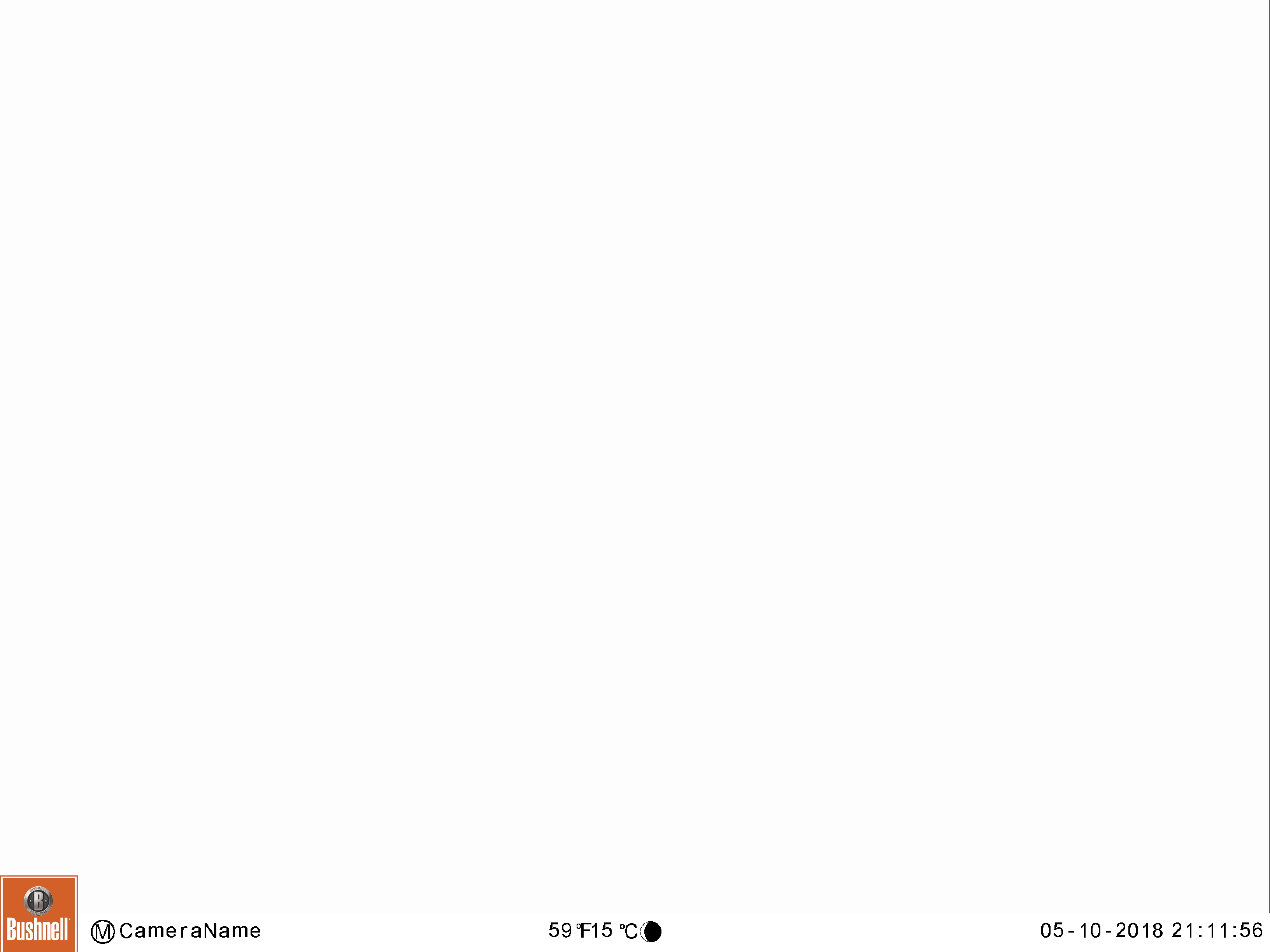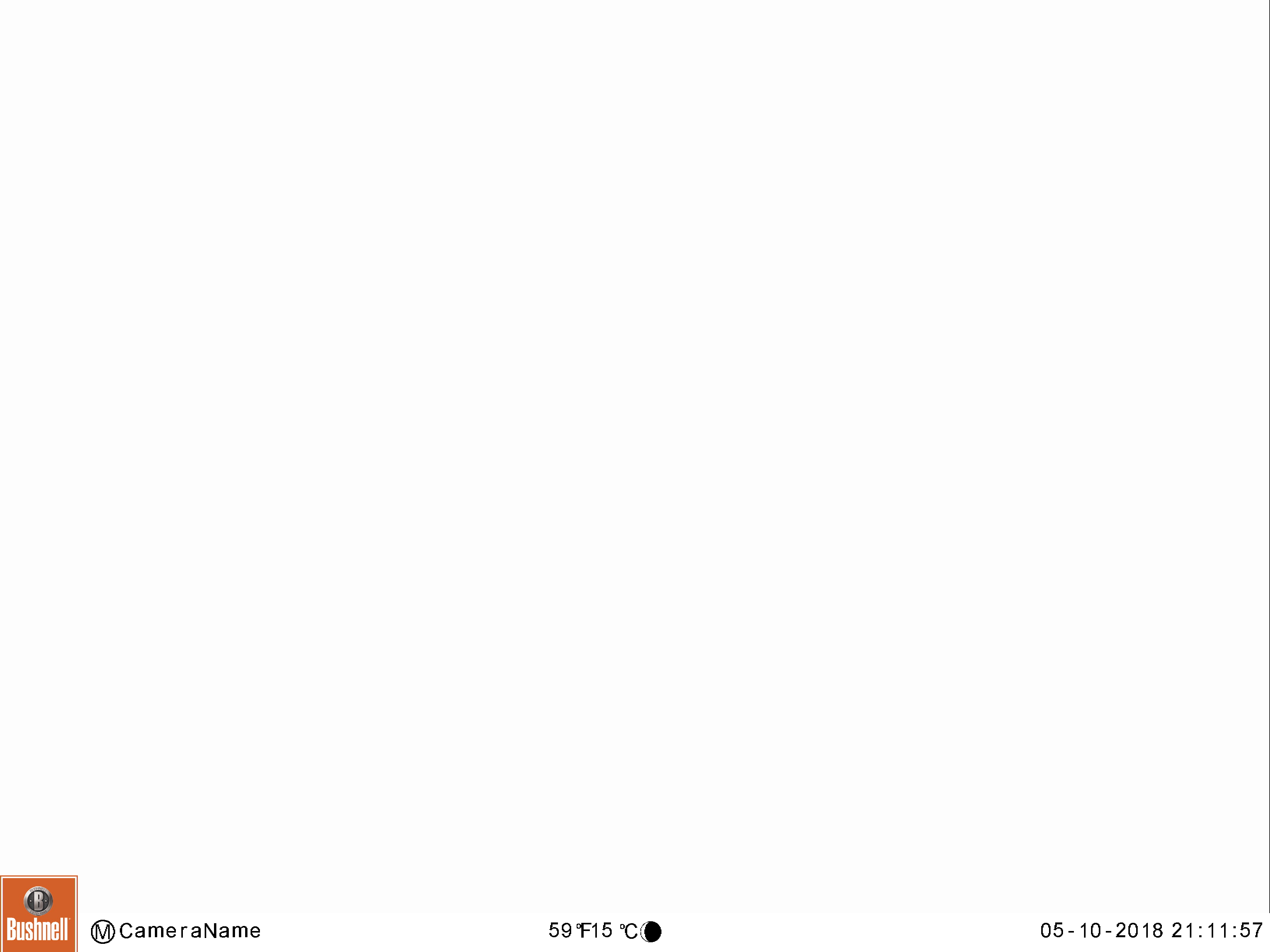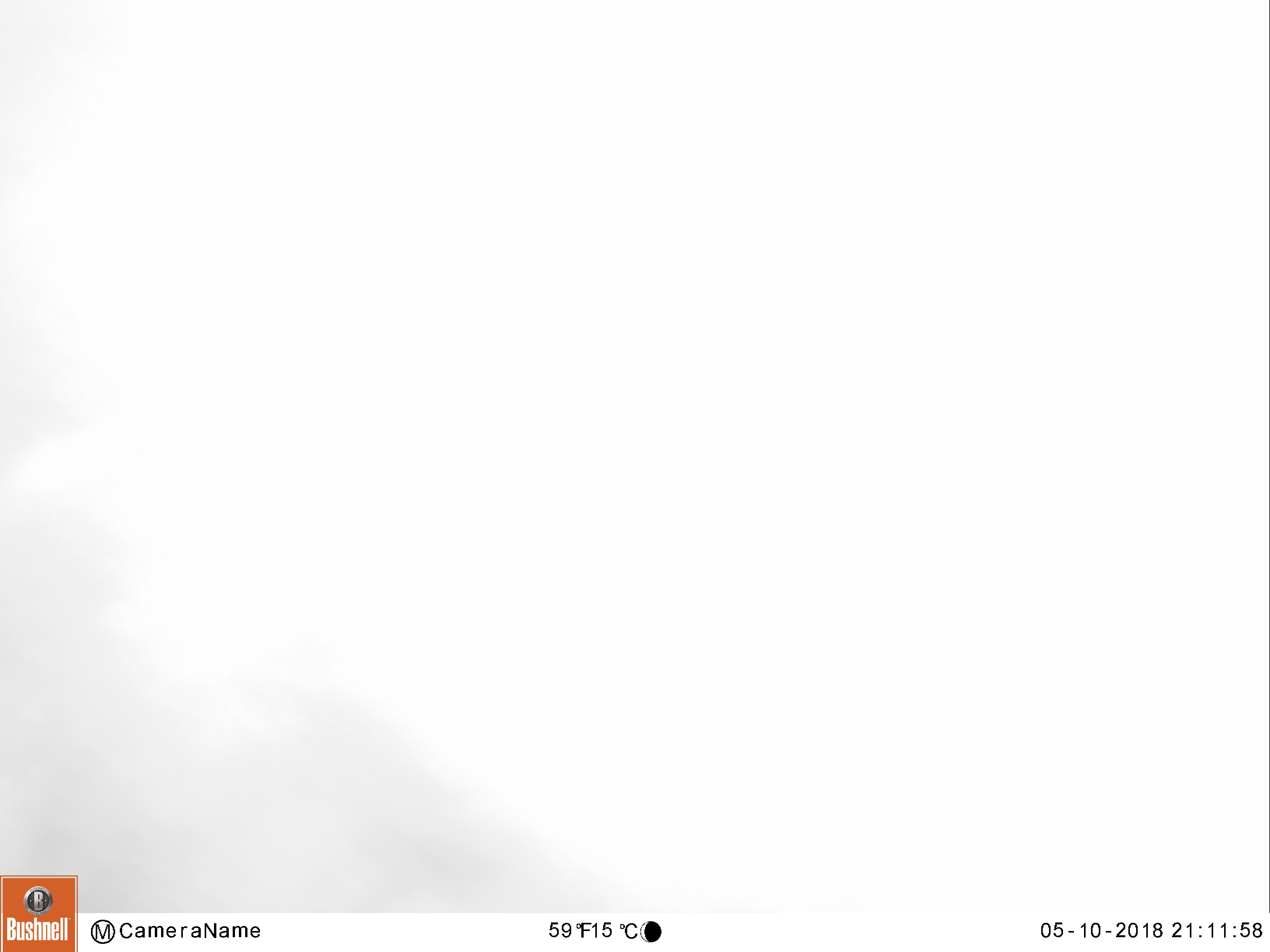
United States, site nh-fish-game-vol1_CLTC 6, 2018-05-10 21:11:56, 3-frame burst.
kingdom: Animalia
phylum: Chordata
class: Mammalia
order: Artiodactyla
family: Cervidae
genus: Alces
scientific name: Alces alces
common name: moose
Moose (Alces alces).